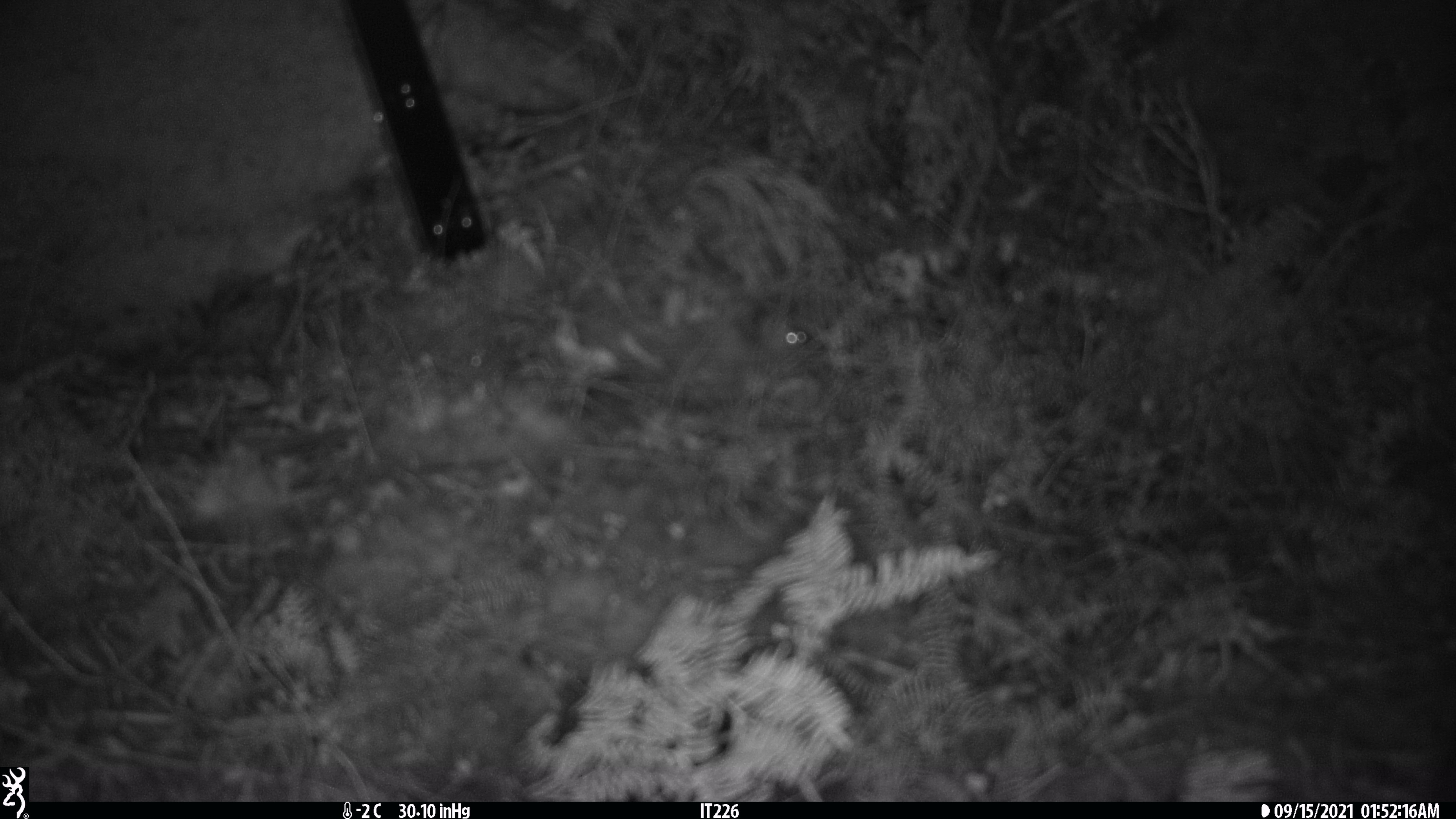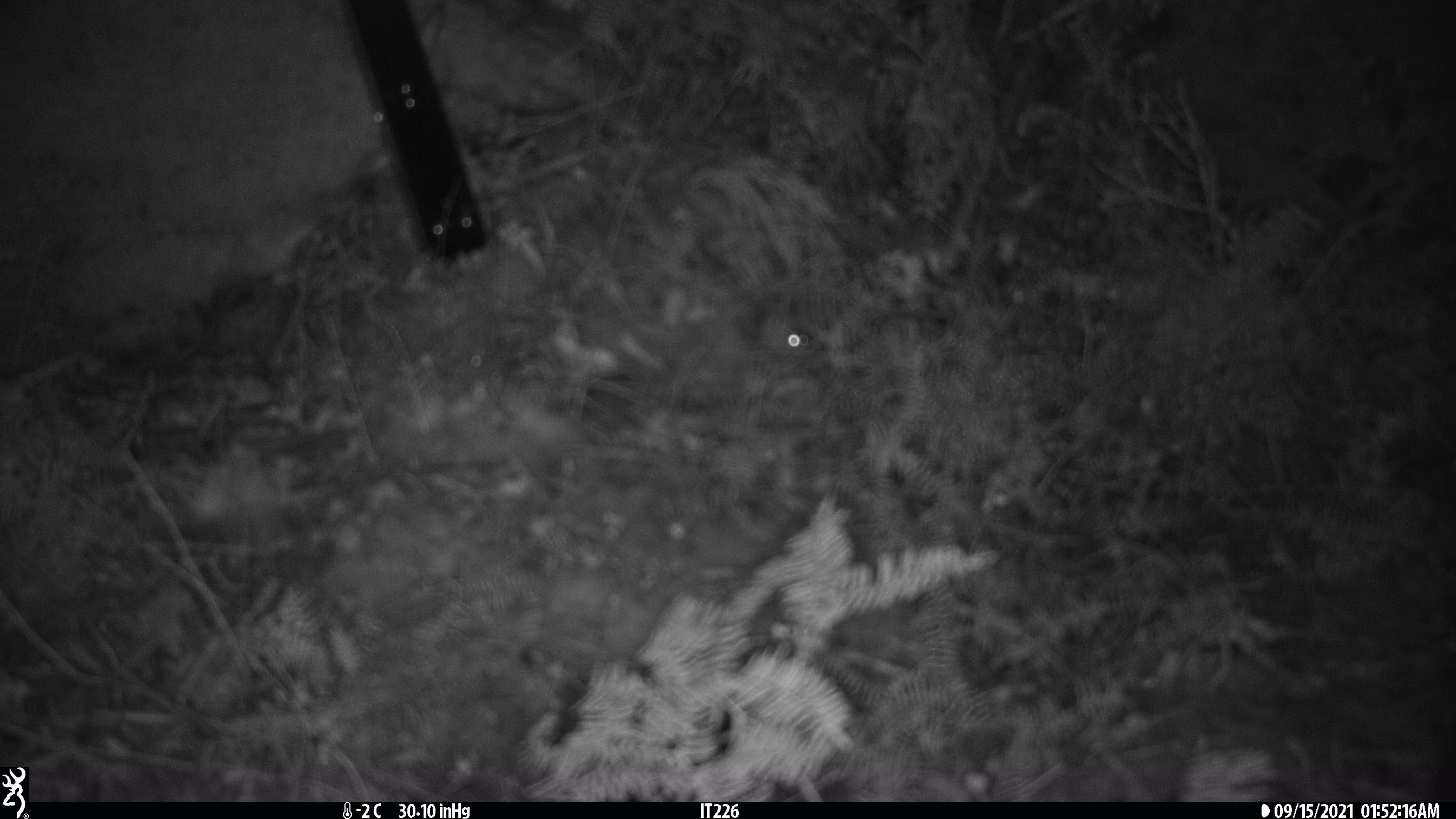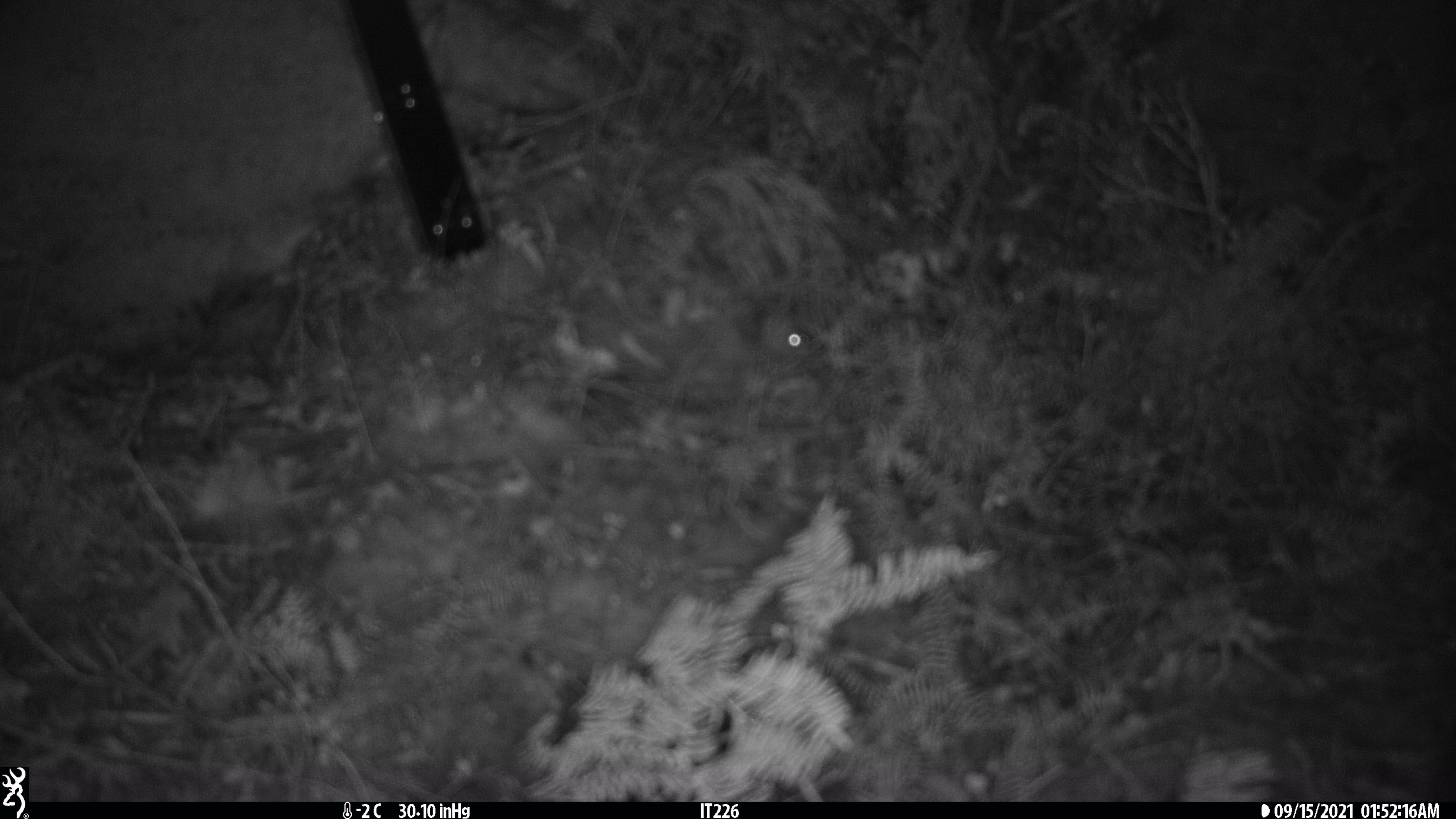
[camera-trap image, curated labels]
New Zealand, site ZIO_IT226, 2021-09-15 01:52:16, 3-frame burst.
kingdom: Animalia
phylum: Chordata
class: Mammalia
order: Rodentia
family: Muridae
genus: Mus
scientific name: Mus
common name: mouse